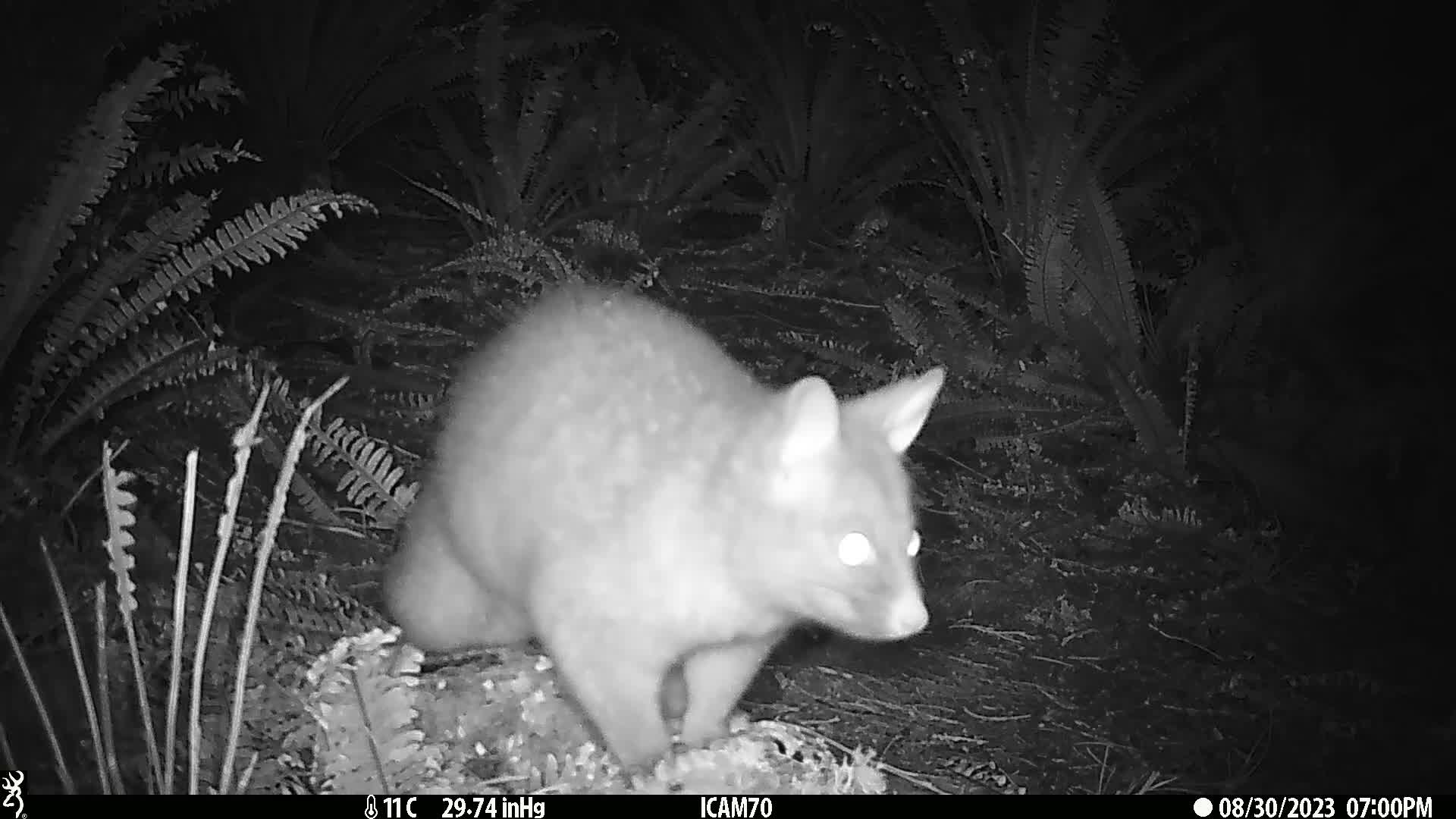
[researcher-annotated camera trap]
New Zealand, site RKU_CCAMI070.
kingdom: Animalia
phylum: Chordata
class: Mammalia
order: Diprotodontia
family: Phalangeridae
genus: Trichosurus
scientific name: Trichosurus vulpecula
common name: common brushtail possum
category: possum